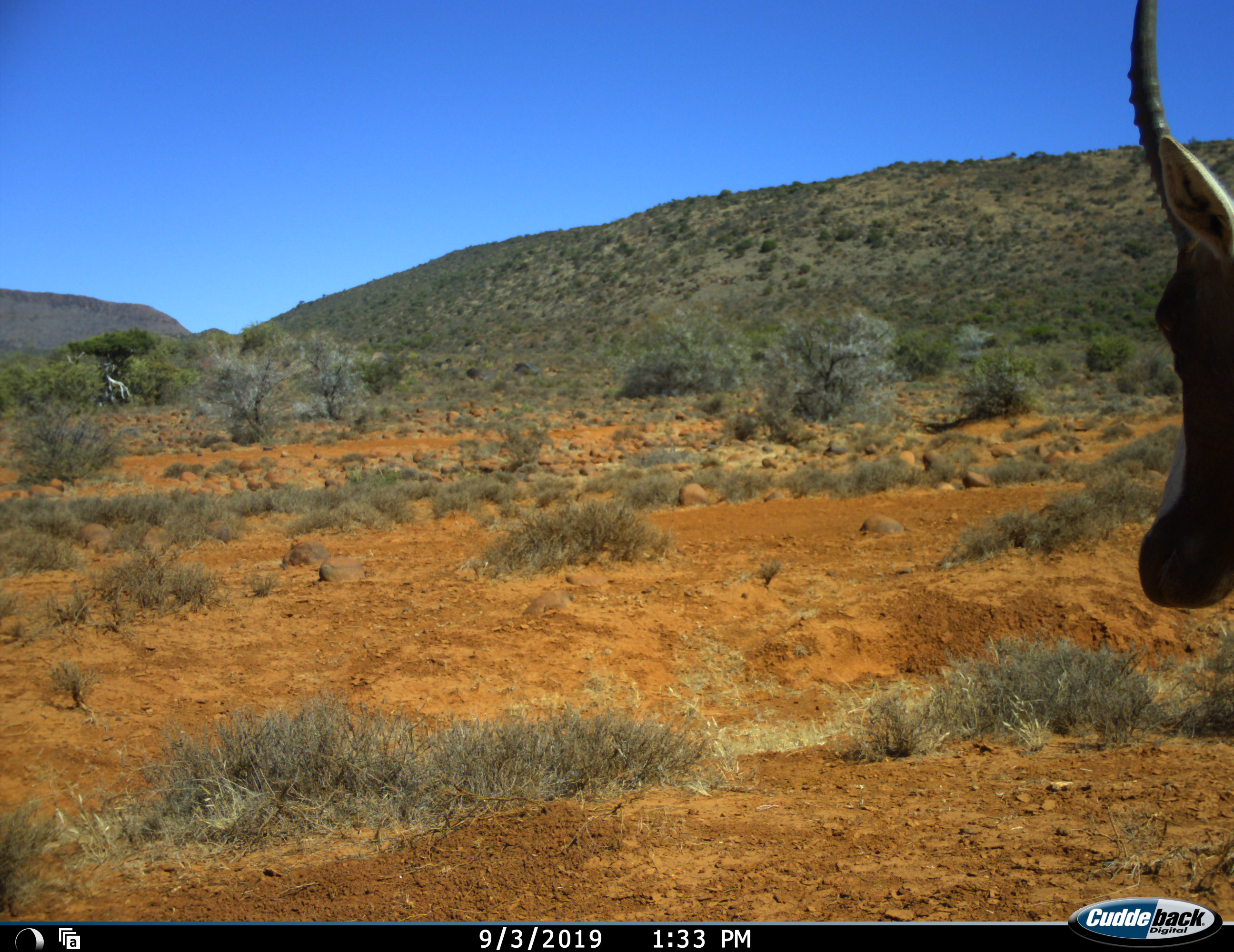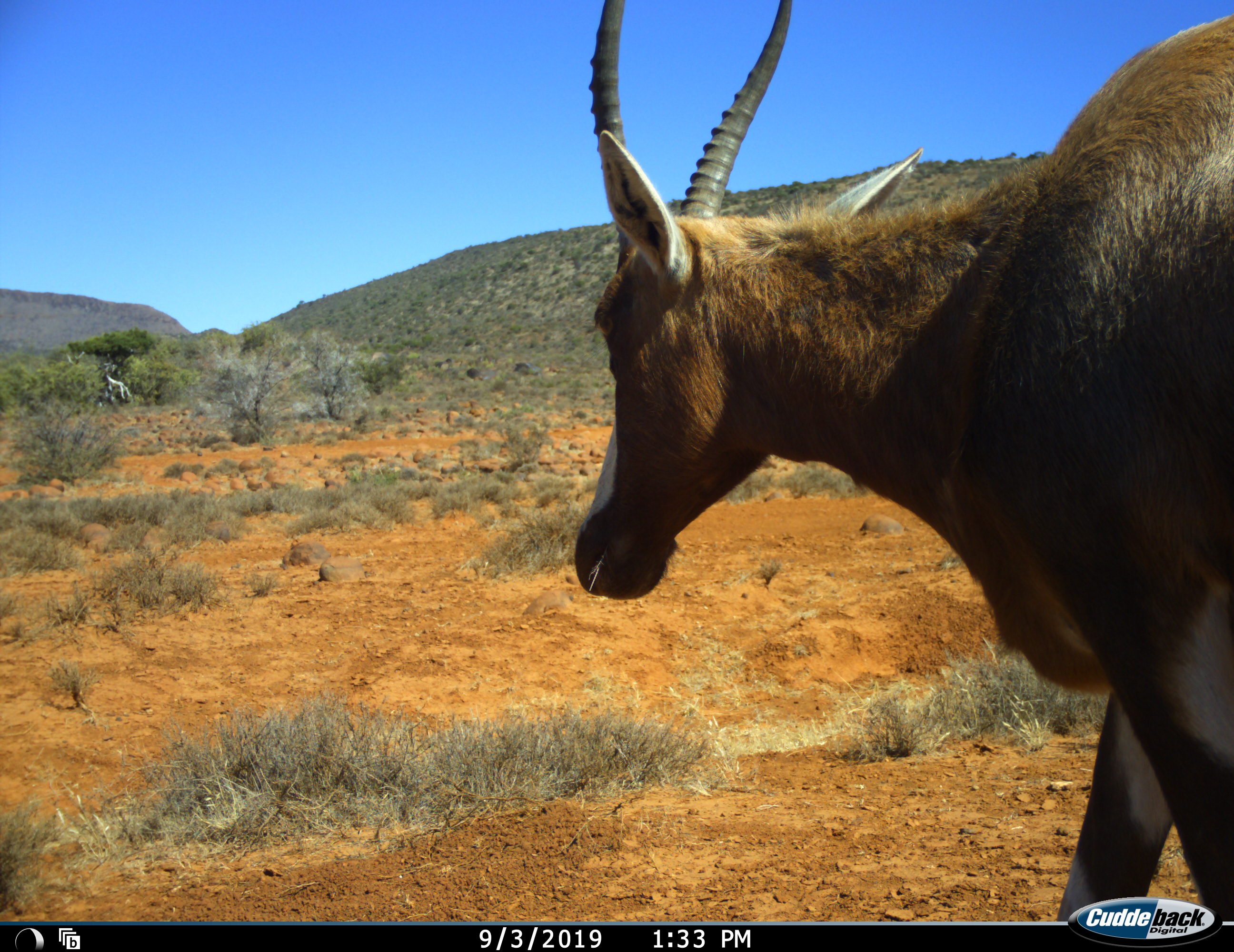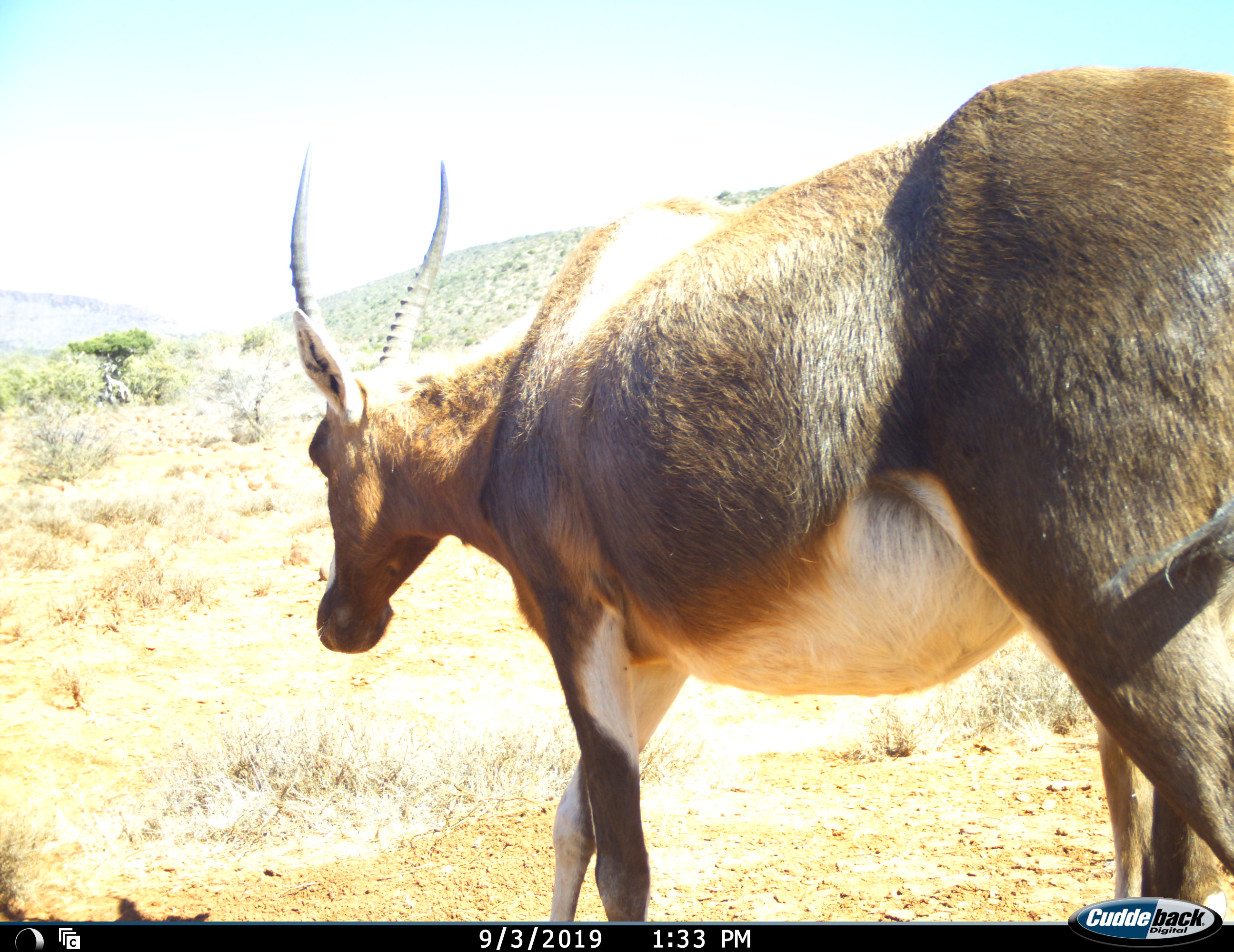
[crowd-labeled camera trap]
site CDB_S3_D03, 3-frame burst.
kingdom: Animalia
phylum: Chordata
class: Mammalia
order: Artiodactyla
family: Bovidae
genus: Damaliscus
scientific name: Damaliscus pygargus phillipsi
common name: blesbok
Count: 1.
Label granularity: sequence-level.